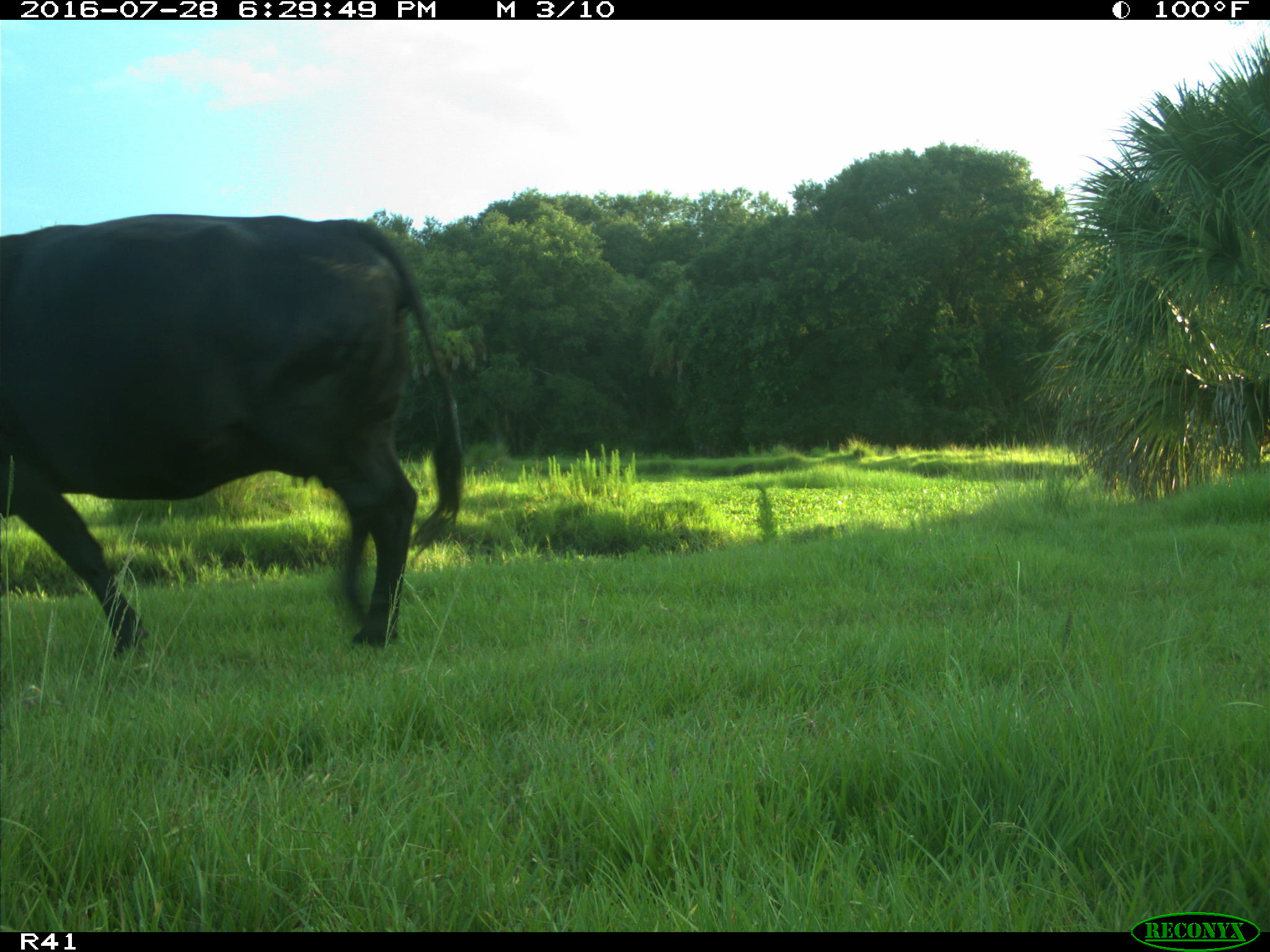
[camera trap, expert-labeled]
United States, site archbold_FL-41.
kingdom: Animalia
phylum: Chordata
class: Mammalia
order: Artiodactyla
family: Bovidae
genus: Bos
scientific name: Bos taurus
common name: domestic cow